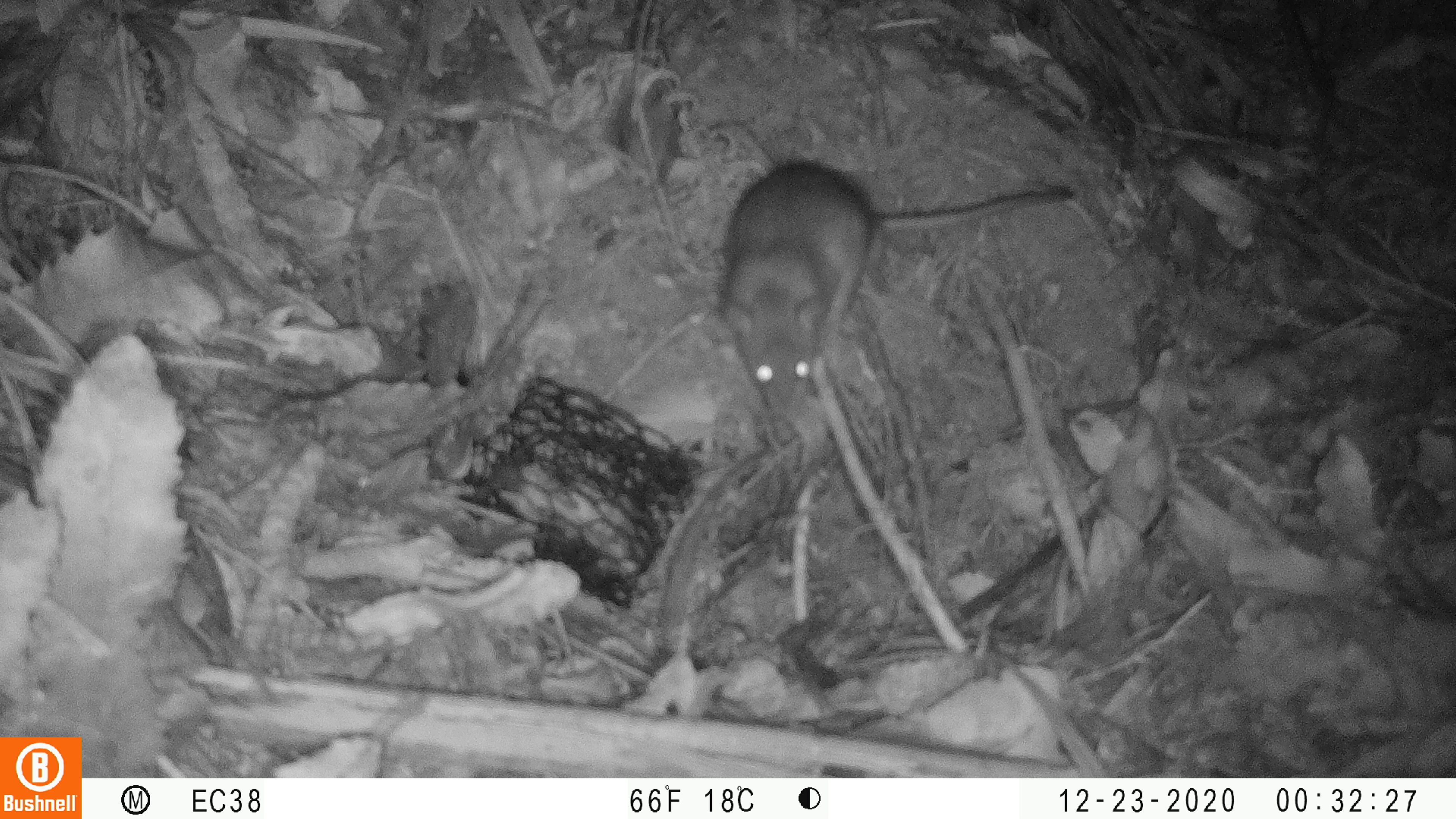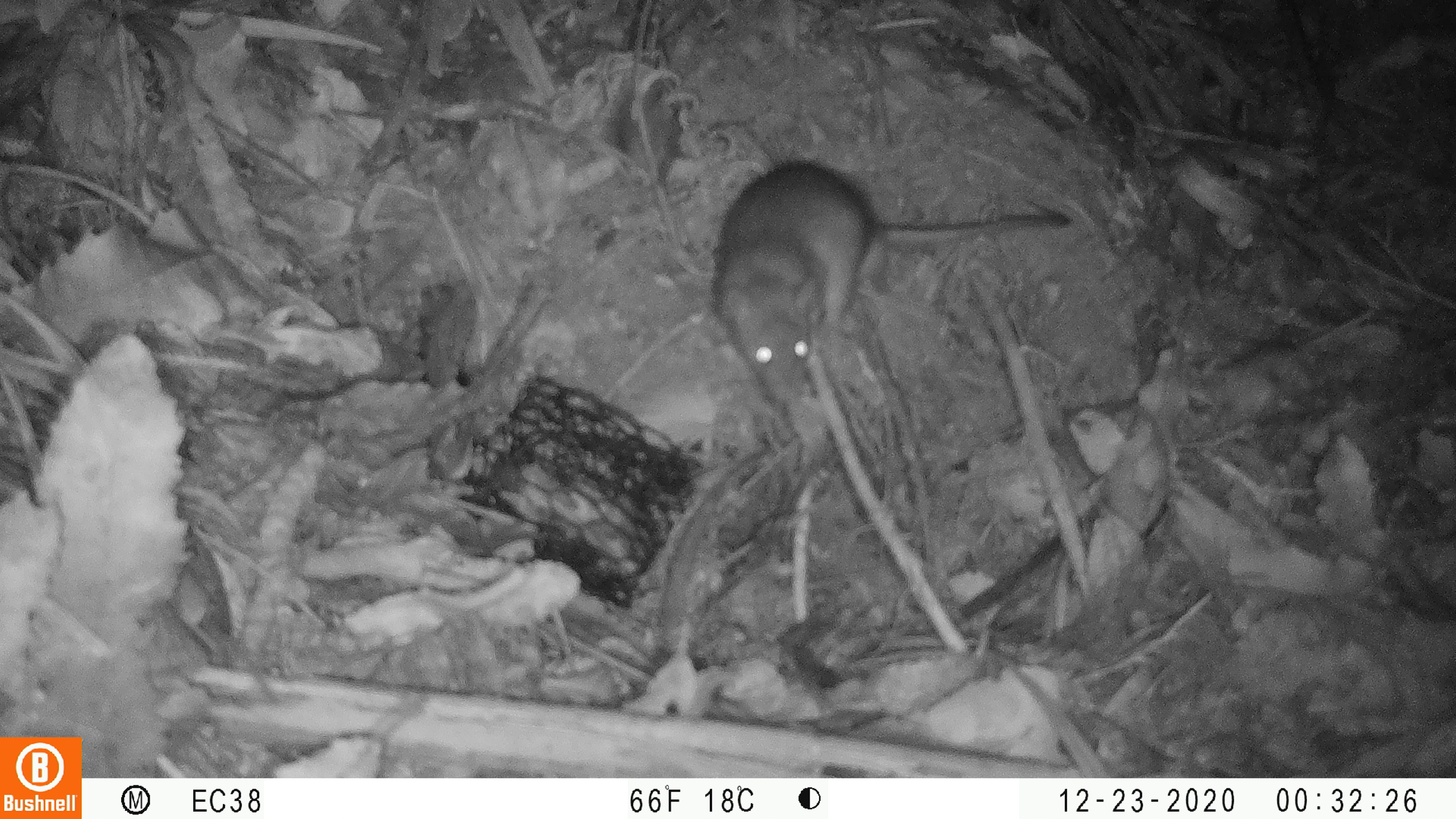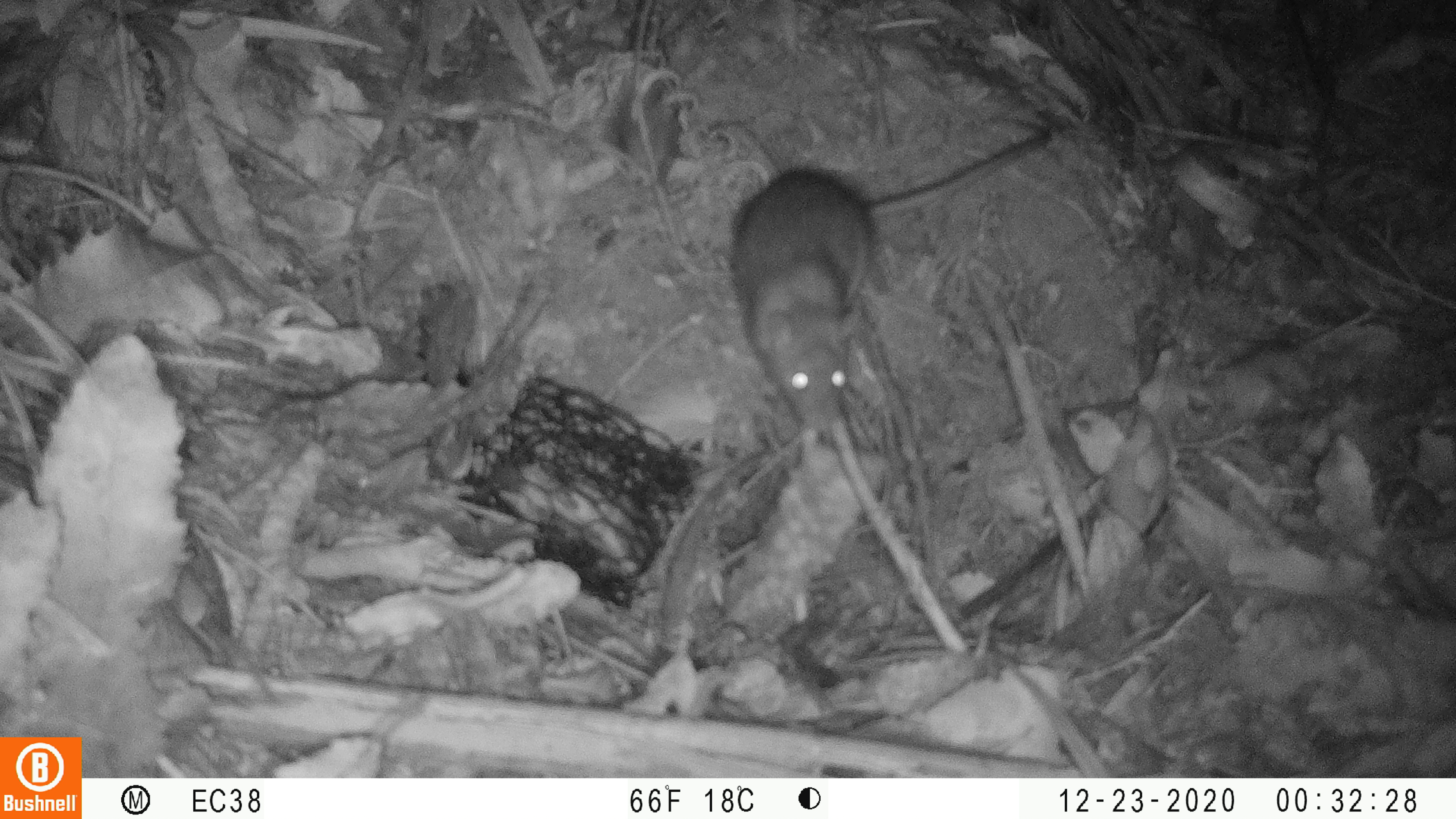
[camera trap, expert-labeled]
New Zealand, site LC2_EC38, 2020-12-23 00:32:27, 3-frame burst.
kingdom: Animalia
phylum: Chordata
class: Mammalia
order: Rodentia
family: Muridae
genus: Rattus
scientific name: Rattus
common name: rat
Rat (Rattus).